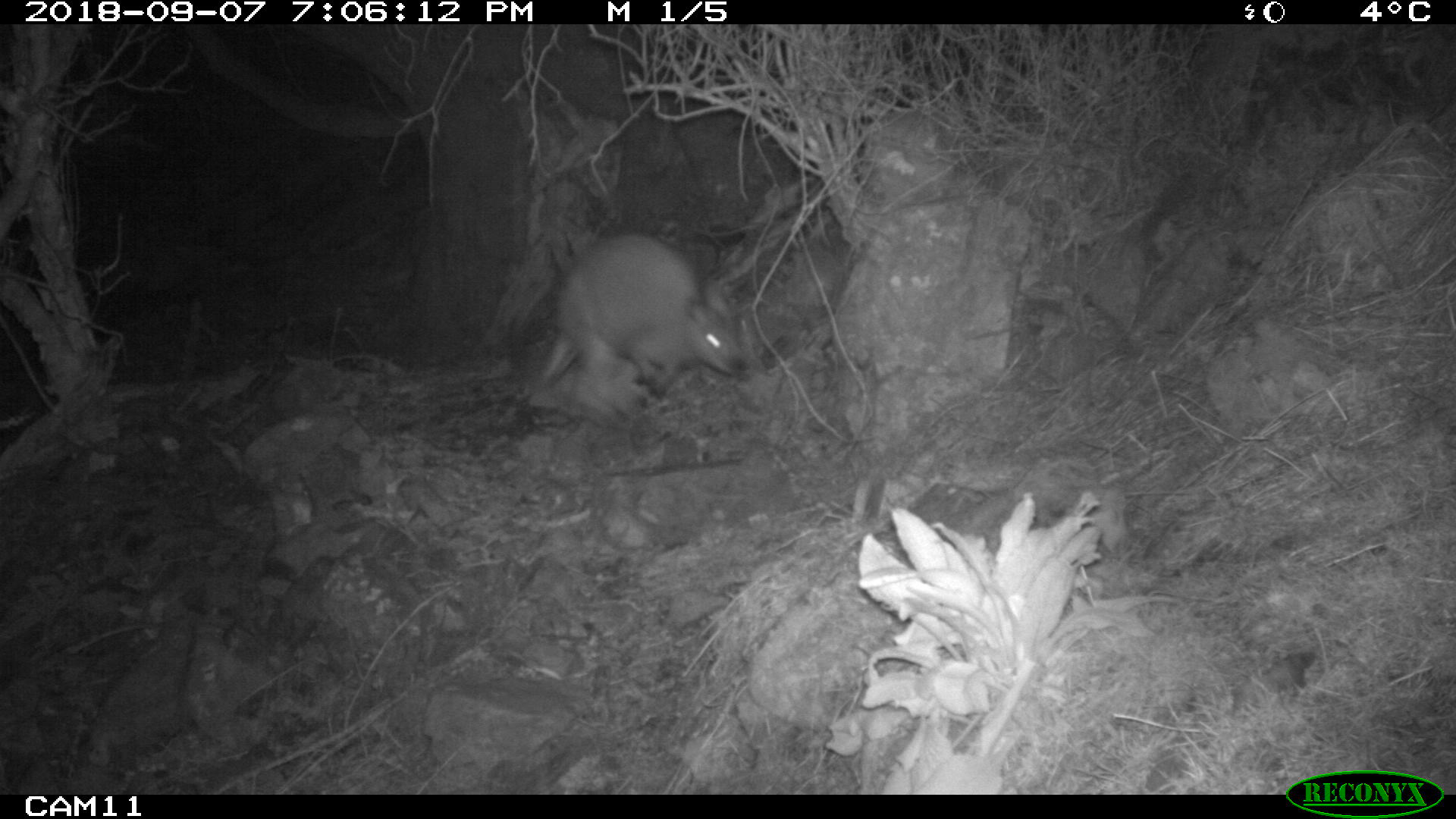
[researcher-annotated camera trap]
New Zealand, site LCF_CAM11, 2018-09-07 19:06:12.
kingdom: Animalia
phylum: Chordata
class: Mammalia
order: Diprotodontia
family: Macropodidae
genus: Notamacropus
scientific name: Notamacropus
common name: wallaby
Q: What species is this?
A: Wallaby (Notamacropus).